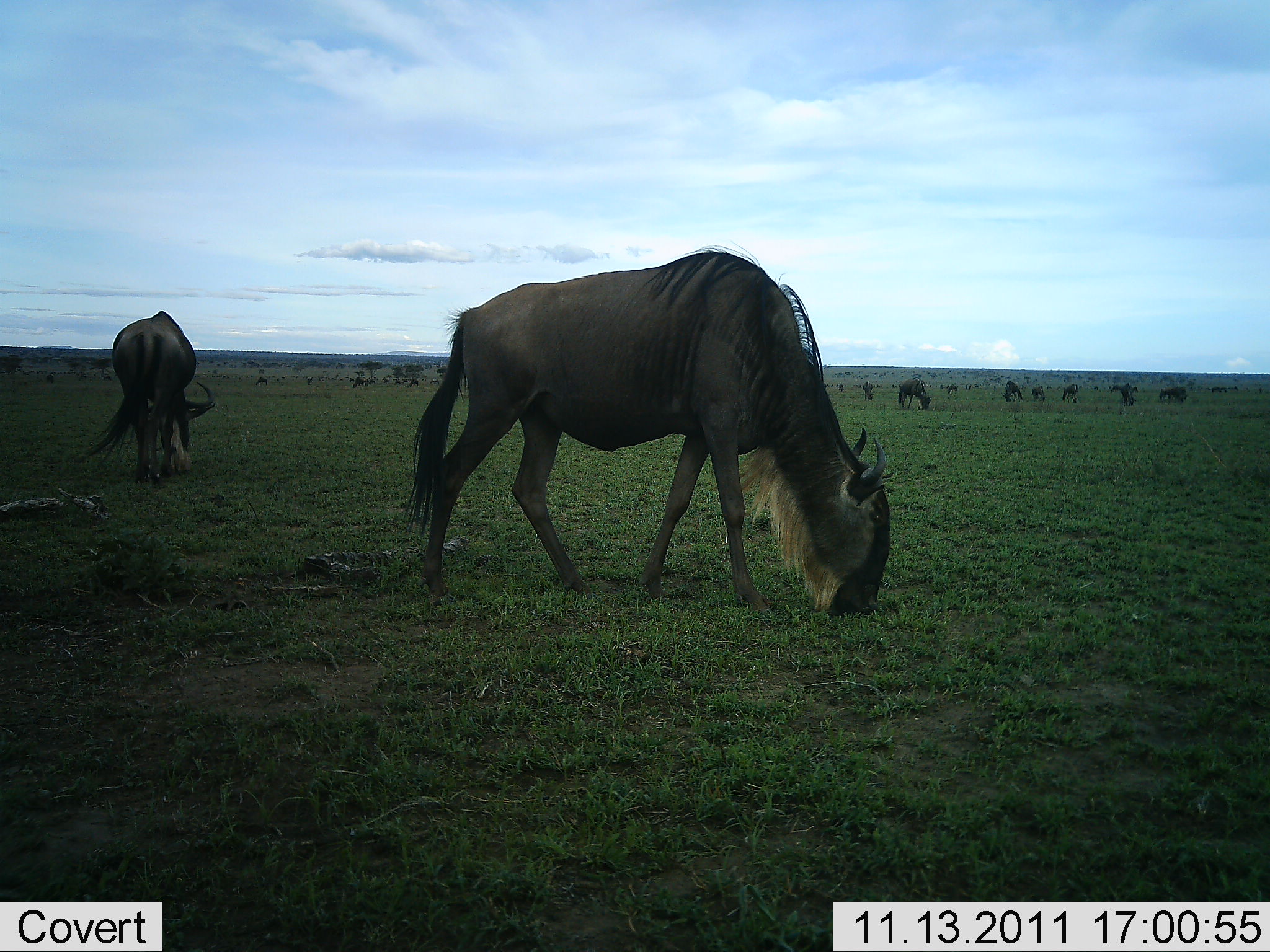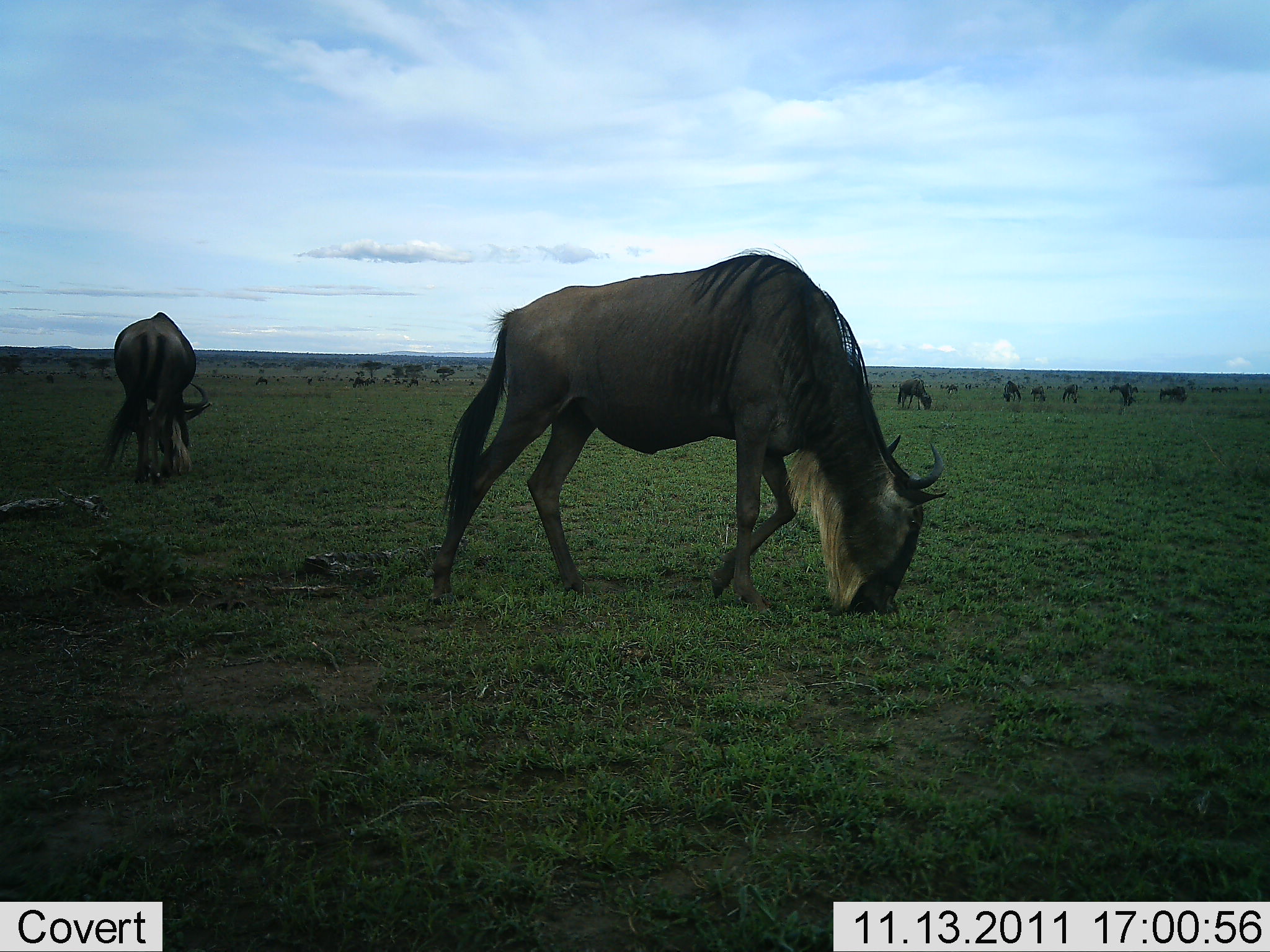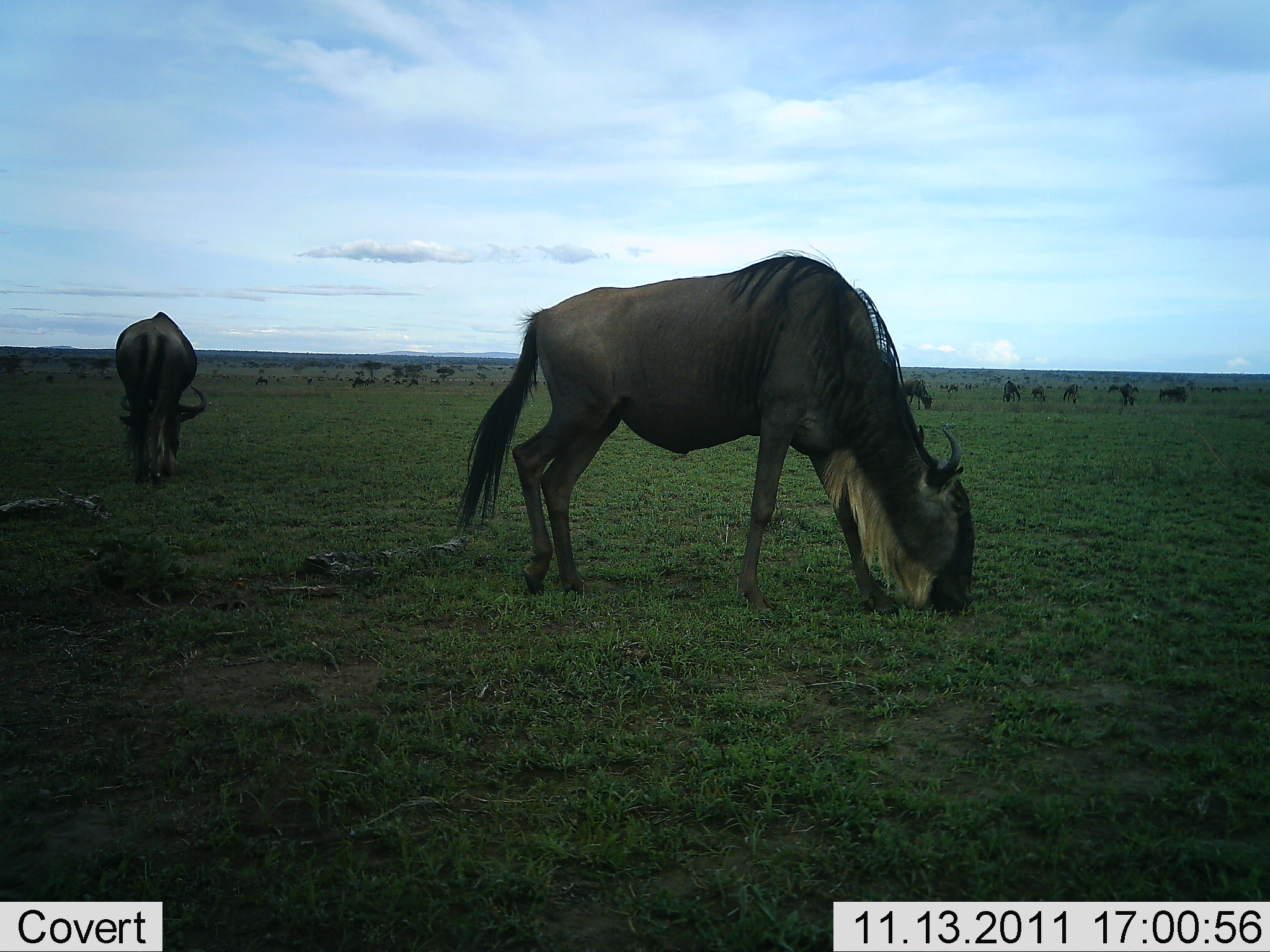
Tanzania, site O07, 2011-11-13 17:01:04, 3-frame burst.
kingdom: Animalia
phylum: Chordata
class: Mammalia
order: Artiodactyla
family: Bovidae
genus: Connochaetes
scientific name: Connochaetes taurinus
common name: blue wildebeest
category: wildebeest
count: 11-50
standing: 29%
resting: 7%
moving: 14%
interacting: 7%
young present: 0%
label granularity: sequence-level